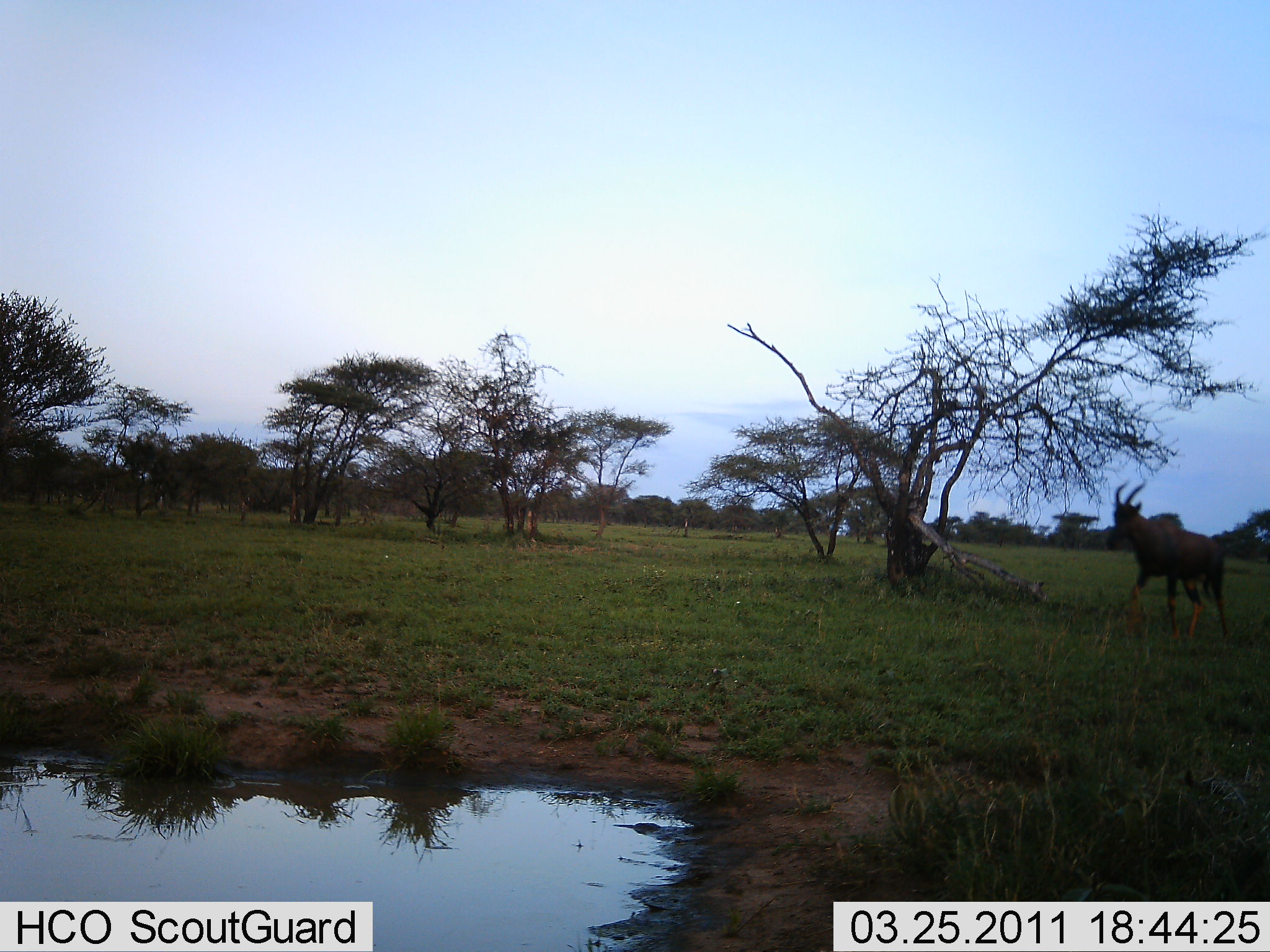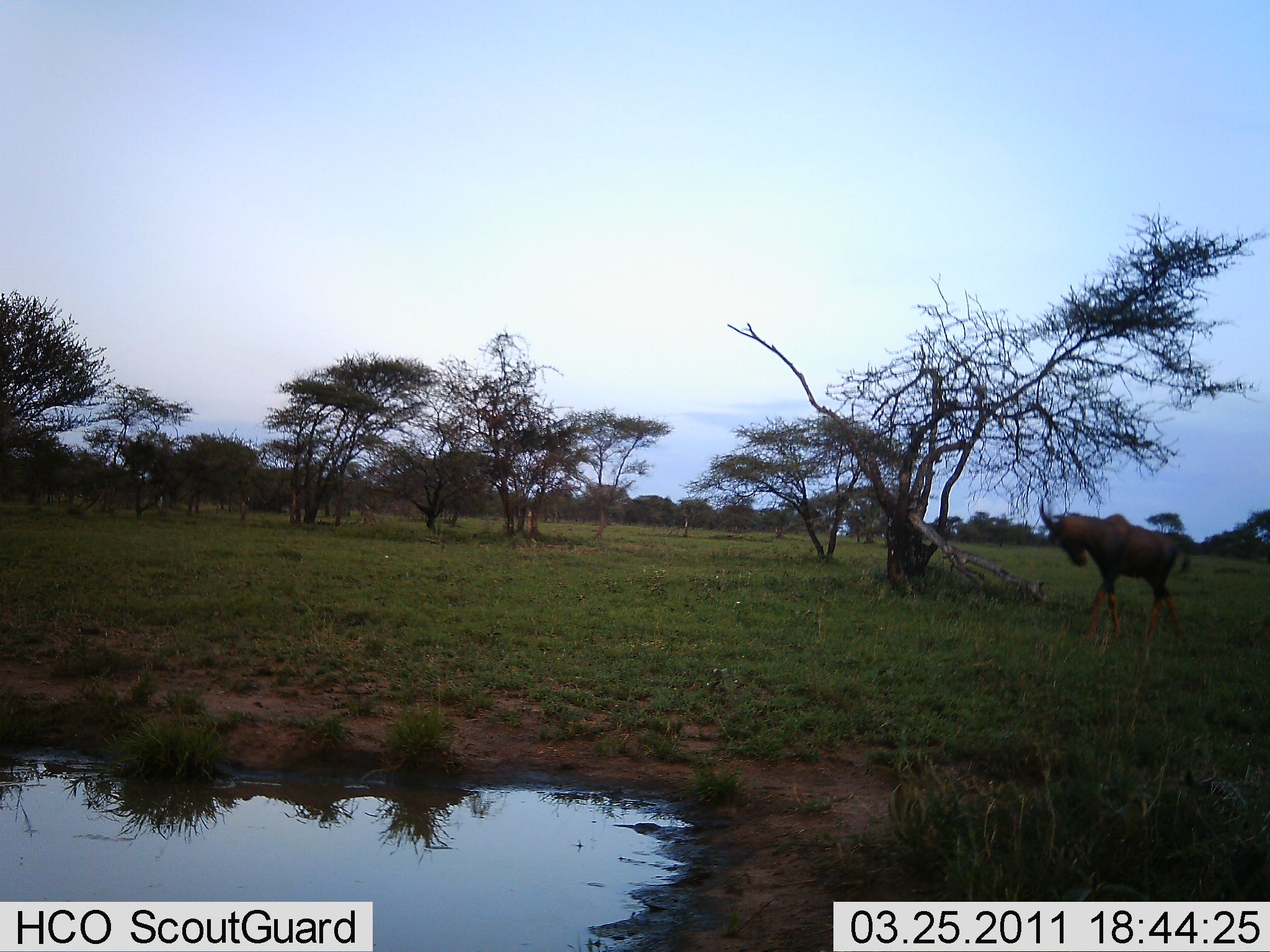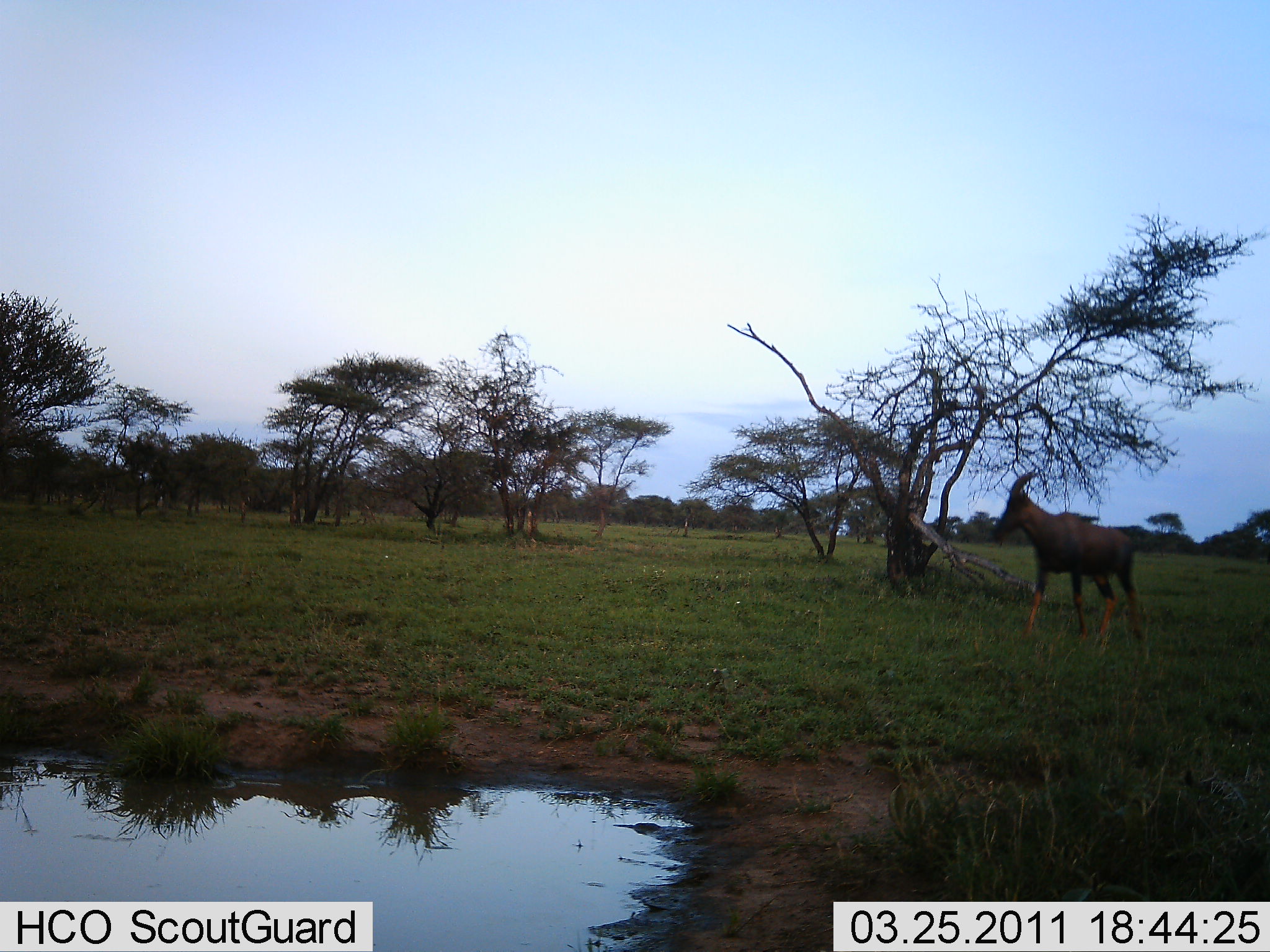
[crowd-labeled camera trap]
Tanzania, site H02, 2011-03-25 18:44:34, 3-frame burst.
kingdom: Animalia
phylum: Chordata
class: Mammalia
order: Artiodactyla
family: Bovidae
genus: Damaliscus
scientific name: Damaliscus lunatus jimela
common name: topi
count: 1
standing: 9%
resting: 0%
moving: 91%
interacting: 0%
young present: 0%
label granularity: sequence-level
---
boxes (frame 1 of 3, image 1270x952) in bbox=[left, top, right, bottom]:
animal: bbox=[1105, 478, 1230, 644]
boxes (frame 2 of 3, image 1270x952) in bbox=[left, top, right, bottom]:
animal: bbox=[1035, 492, 1191, 648]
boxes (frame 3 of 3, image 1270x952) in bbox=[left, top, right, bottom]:
animal: bbox=[990, 470, 1148, 657]